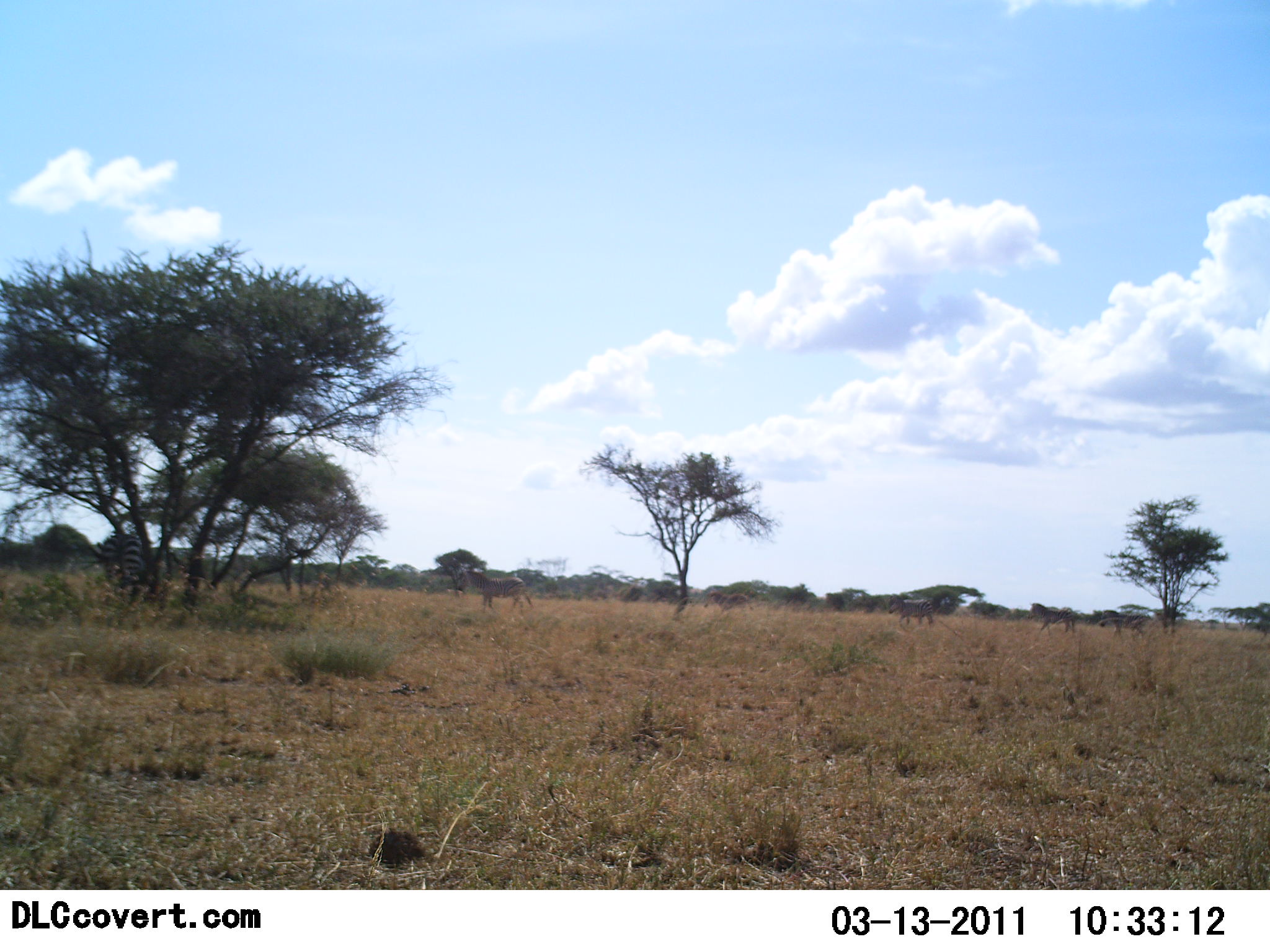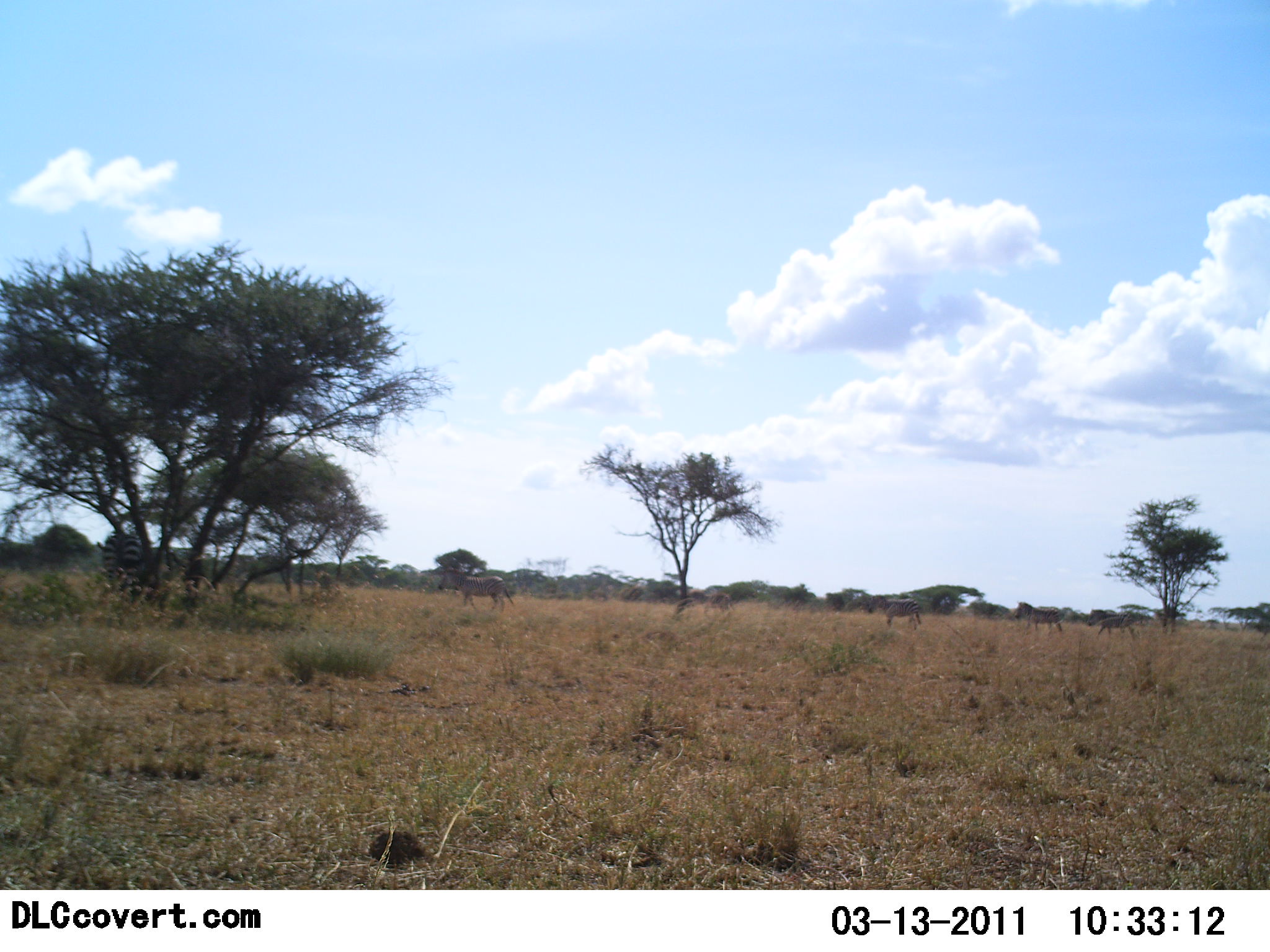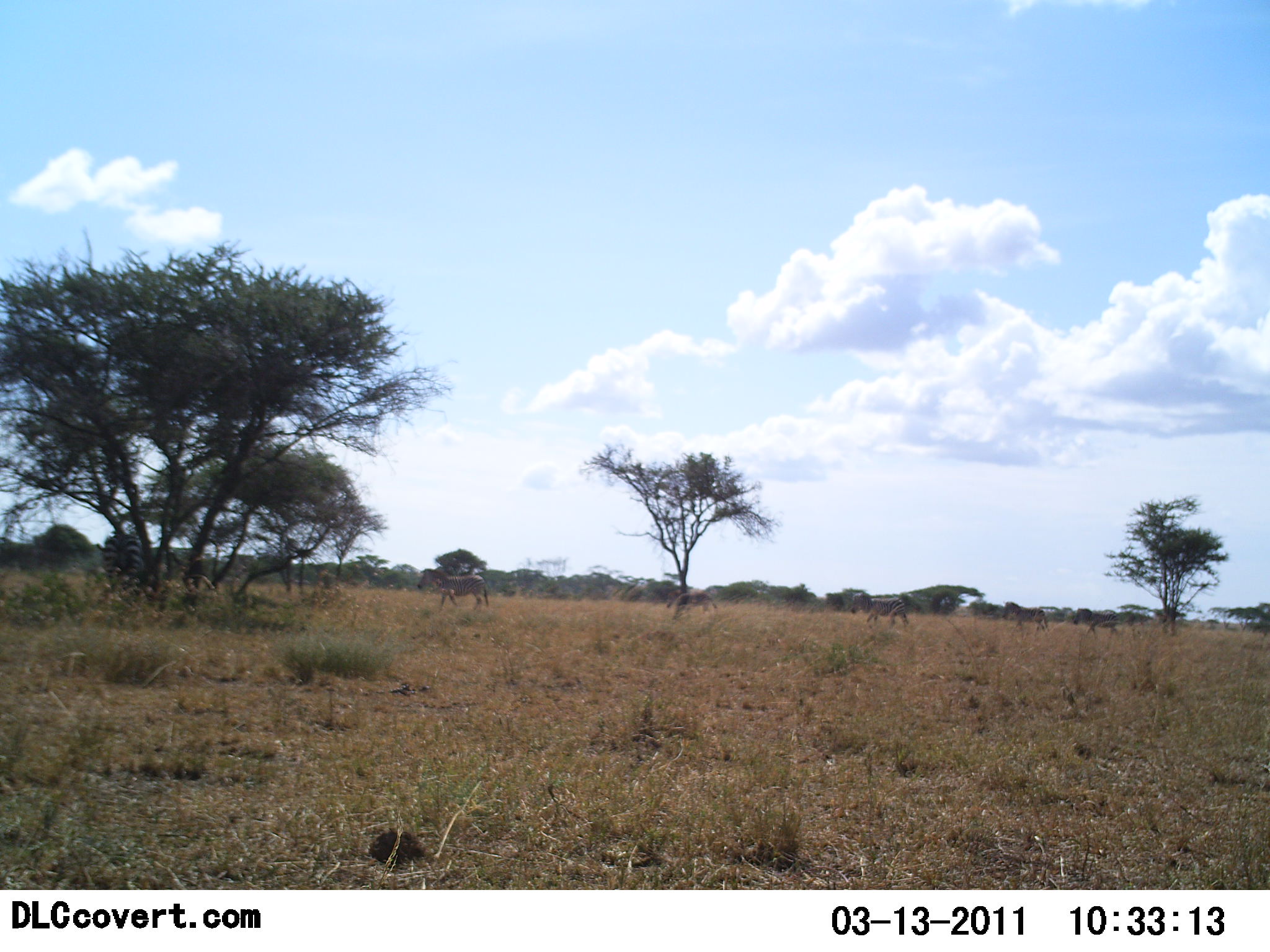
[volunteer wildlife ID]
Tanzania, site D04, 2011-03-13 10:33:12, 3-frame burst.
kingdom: Animalia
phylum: Chordata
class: Mammalia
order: Perissodactyla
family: Equidae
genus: Equus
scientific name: Equus quagga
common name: plains zebra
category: zebra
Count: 7.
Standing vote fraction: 17%.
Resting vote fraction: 0%.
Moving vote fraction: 92%.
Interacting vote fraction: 0%.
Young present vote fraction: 0%.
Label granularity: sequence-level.